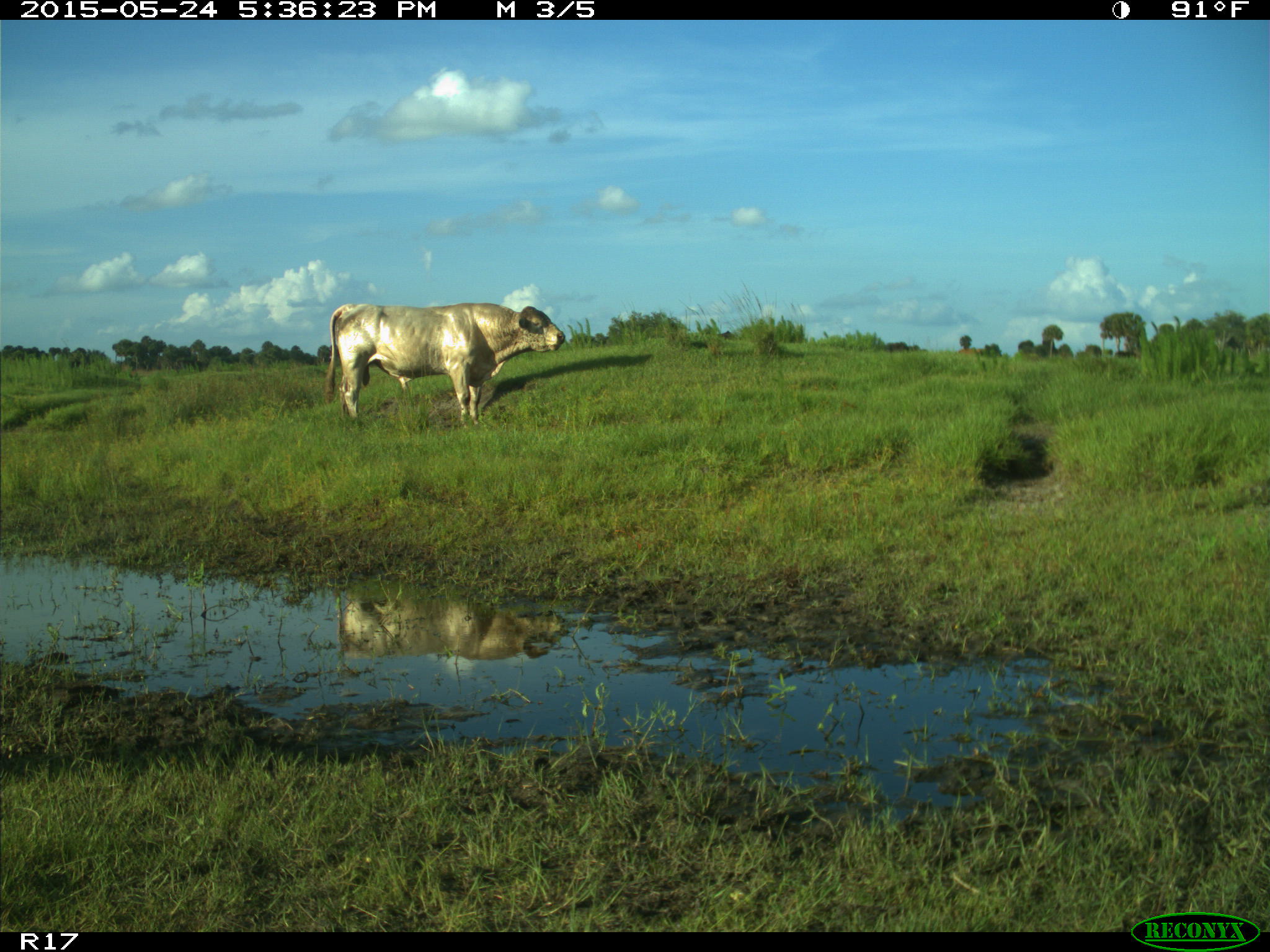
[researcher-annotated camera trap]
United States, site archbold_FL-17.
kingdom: Animalia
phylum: Chordata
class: Mammalia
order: Artiodactyla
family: Bovidae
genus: Bos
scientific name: Bos taurus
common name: domestic cow